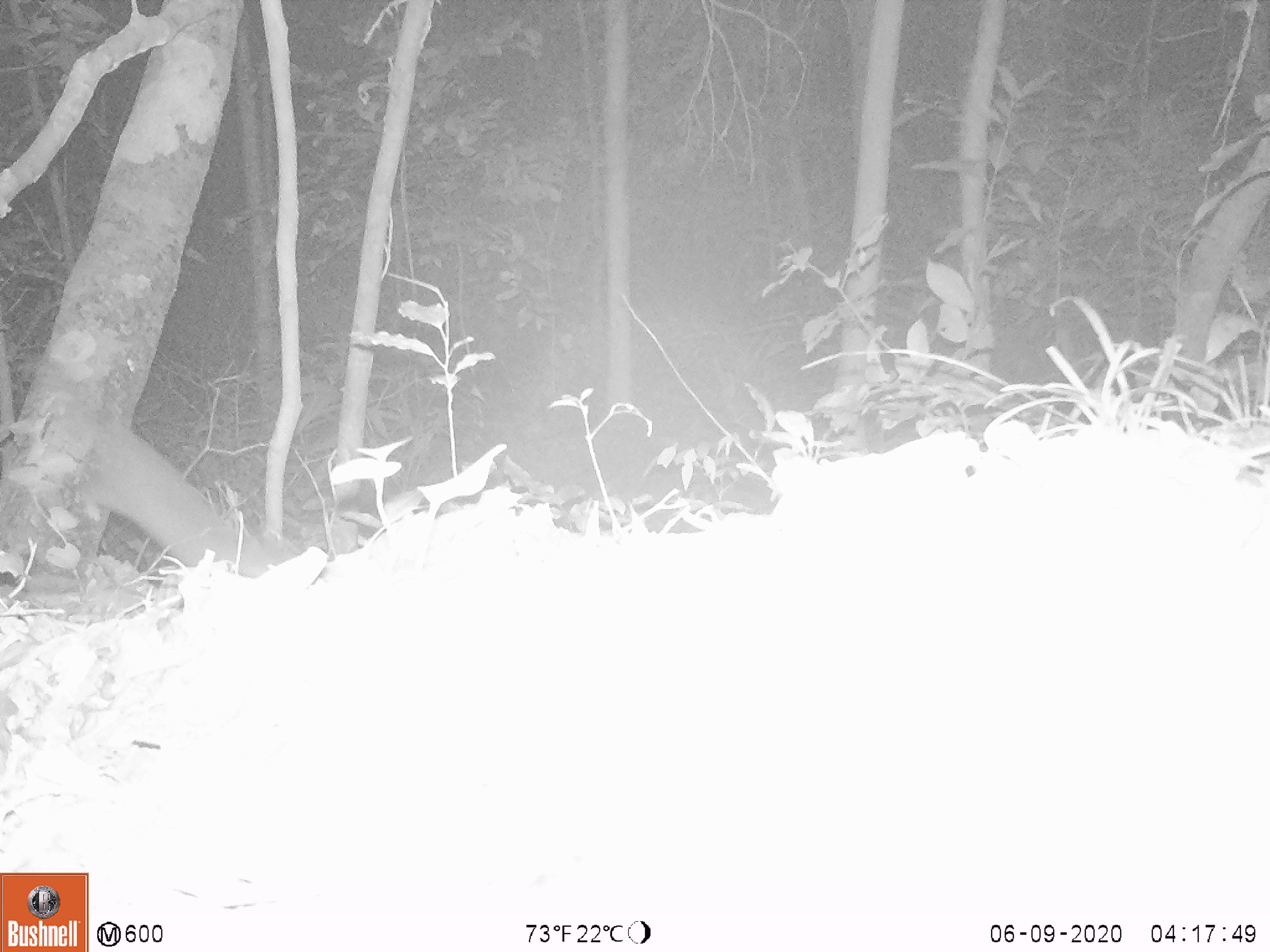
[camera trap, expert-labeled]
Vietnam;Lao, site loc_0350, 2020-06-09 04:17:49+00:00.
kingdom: Animalia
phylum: Chordata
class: Mammalia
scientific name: Mammalia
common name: mammal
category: unidentified small mammal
Unidentified small mammal (mammal) (Mammalia). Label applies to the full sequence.